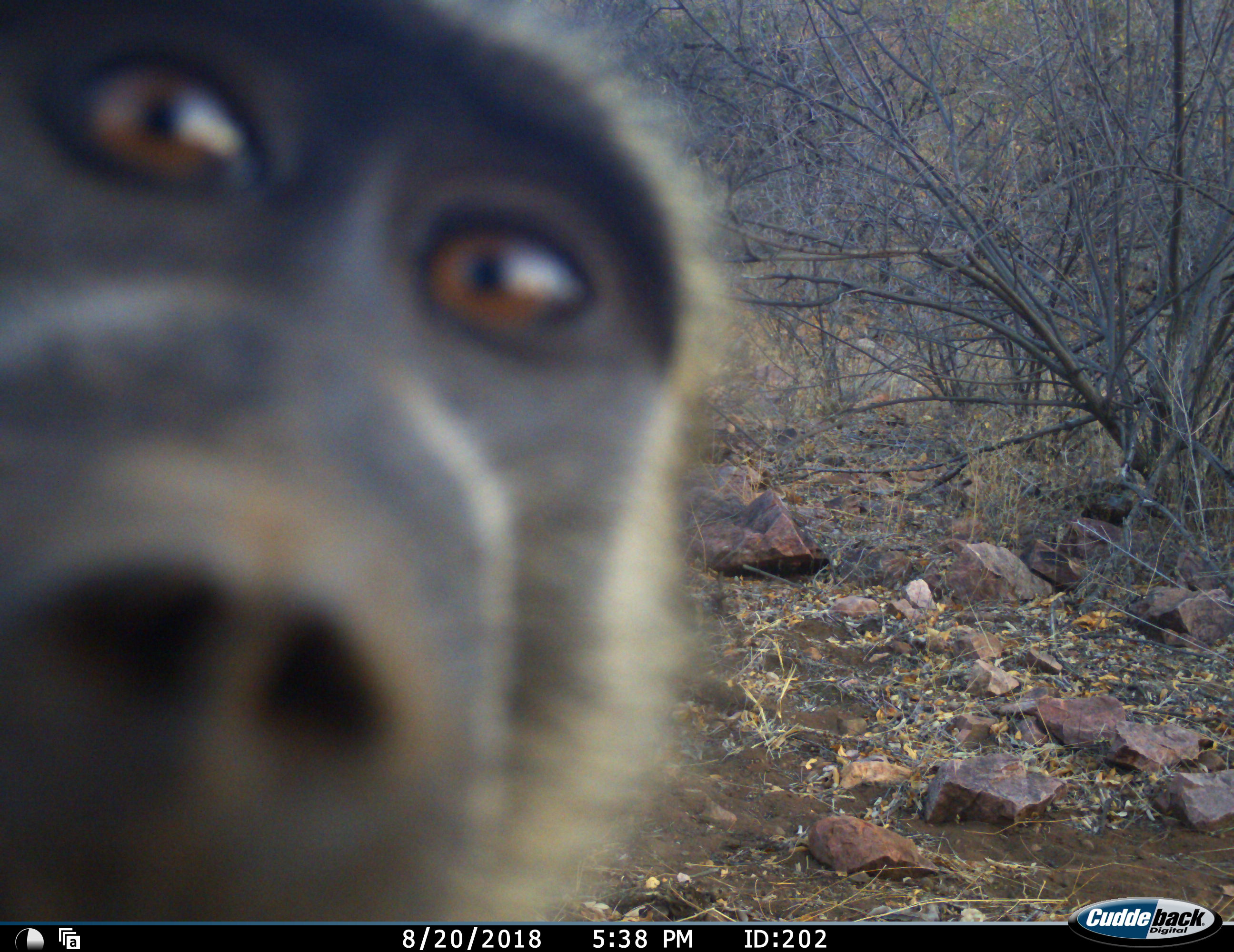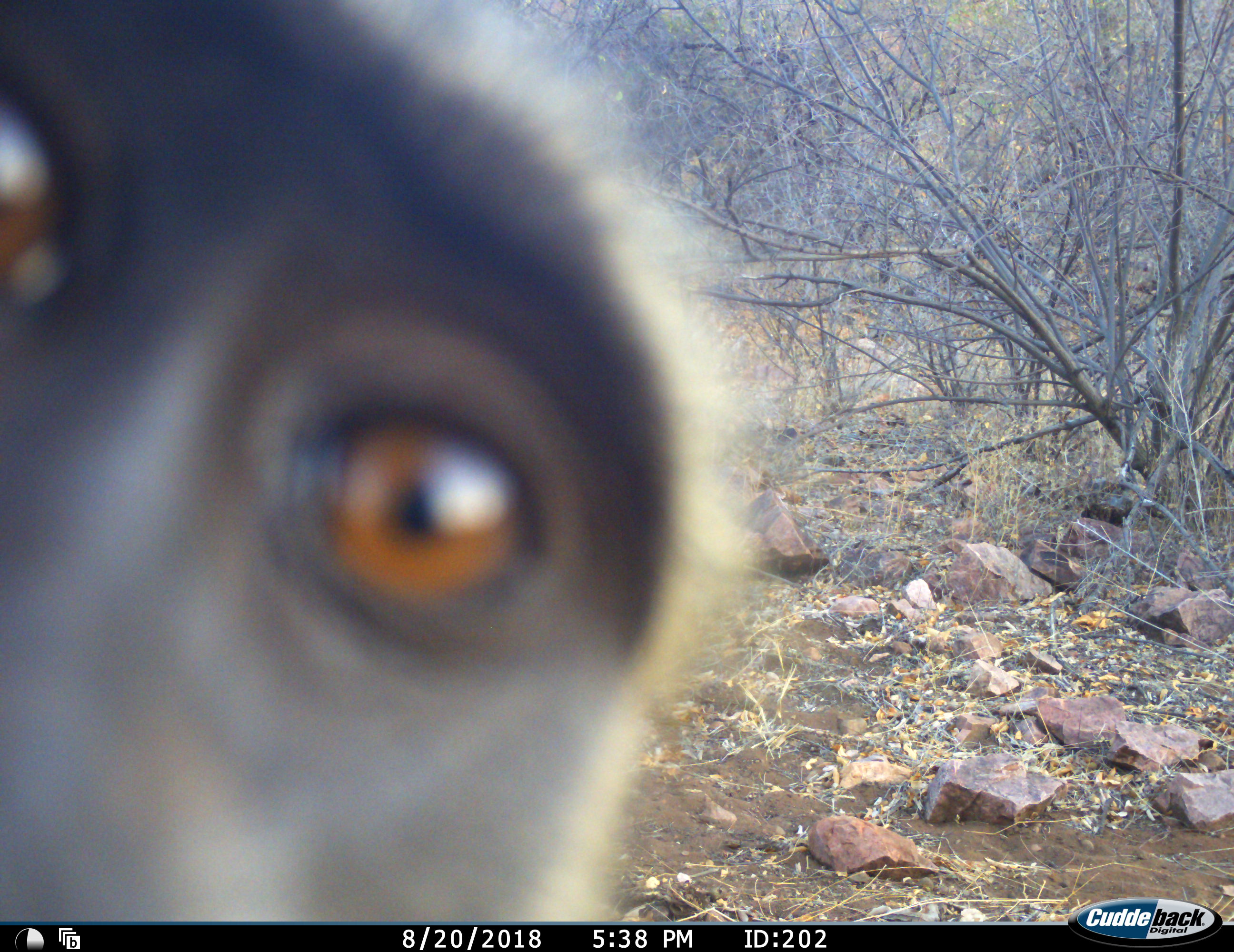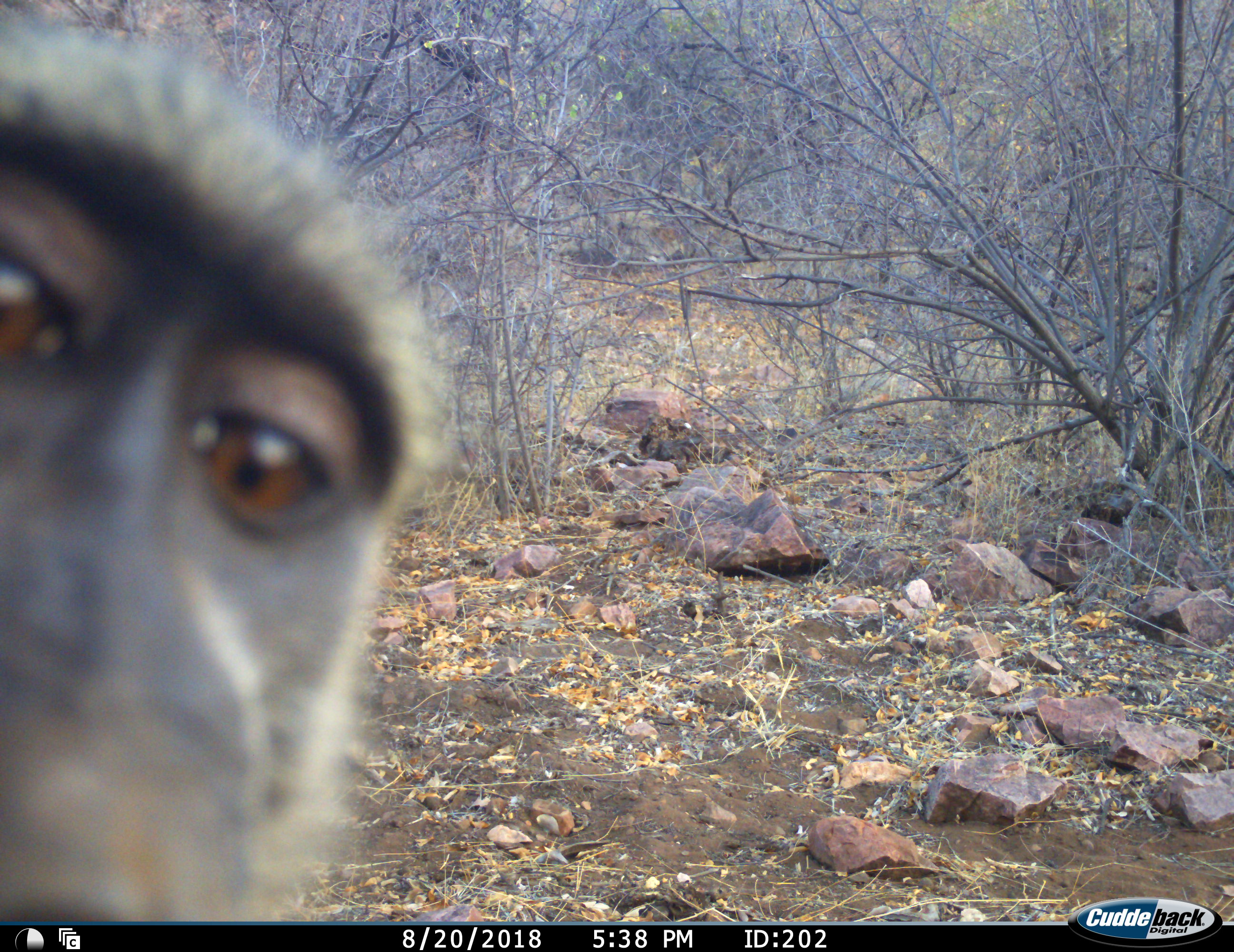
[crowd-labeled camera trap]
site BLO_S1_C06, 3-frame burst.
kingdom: Animalia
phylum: Chordata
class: Mammalia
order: Primates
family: Cercopithecidae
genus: Papio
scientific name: Papio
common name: baboon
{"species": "baboon (Papio)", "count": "1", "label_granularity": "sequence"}